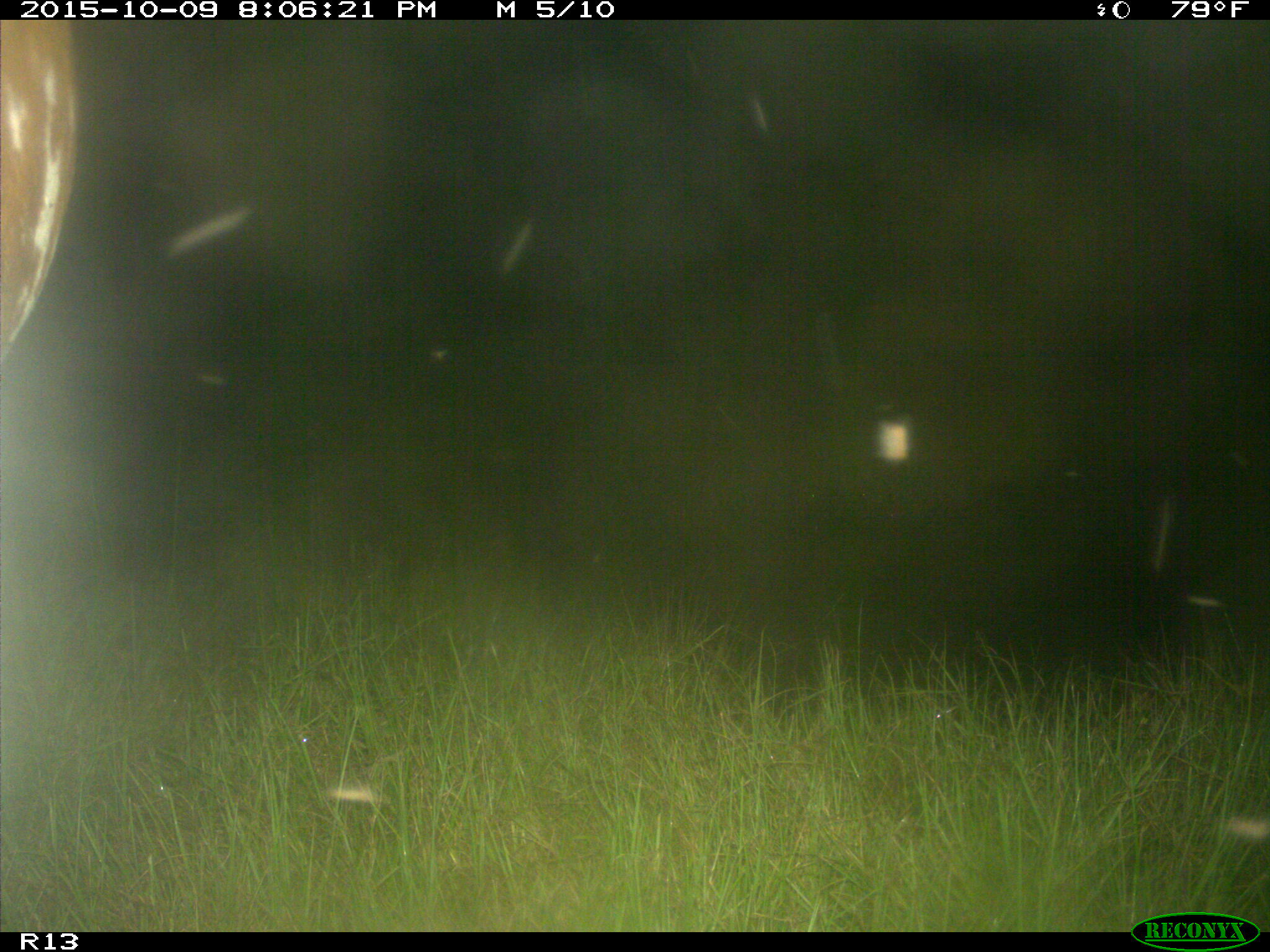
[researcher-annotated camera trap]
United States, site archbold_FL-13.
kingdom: Animalia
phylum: Chordata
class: Mammalia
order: Artiodactyla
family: Bovidae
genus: Bos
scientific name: Bos taurus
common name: domestic cow